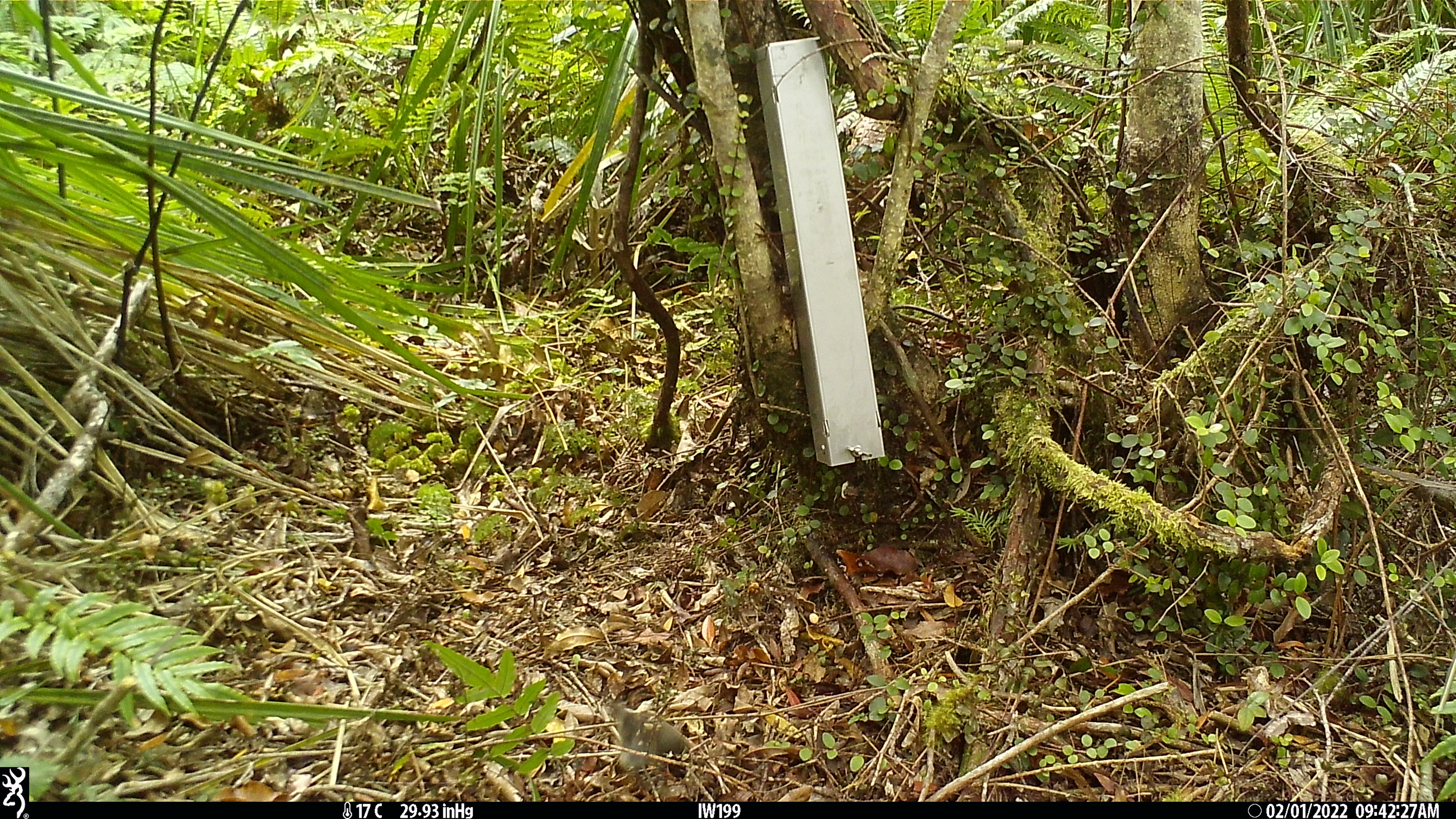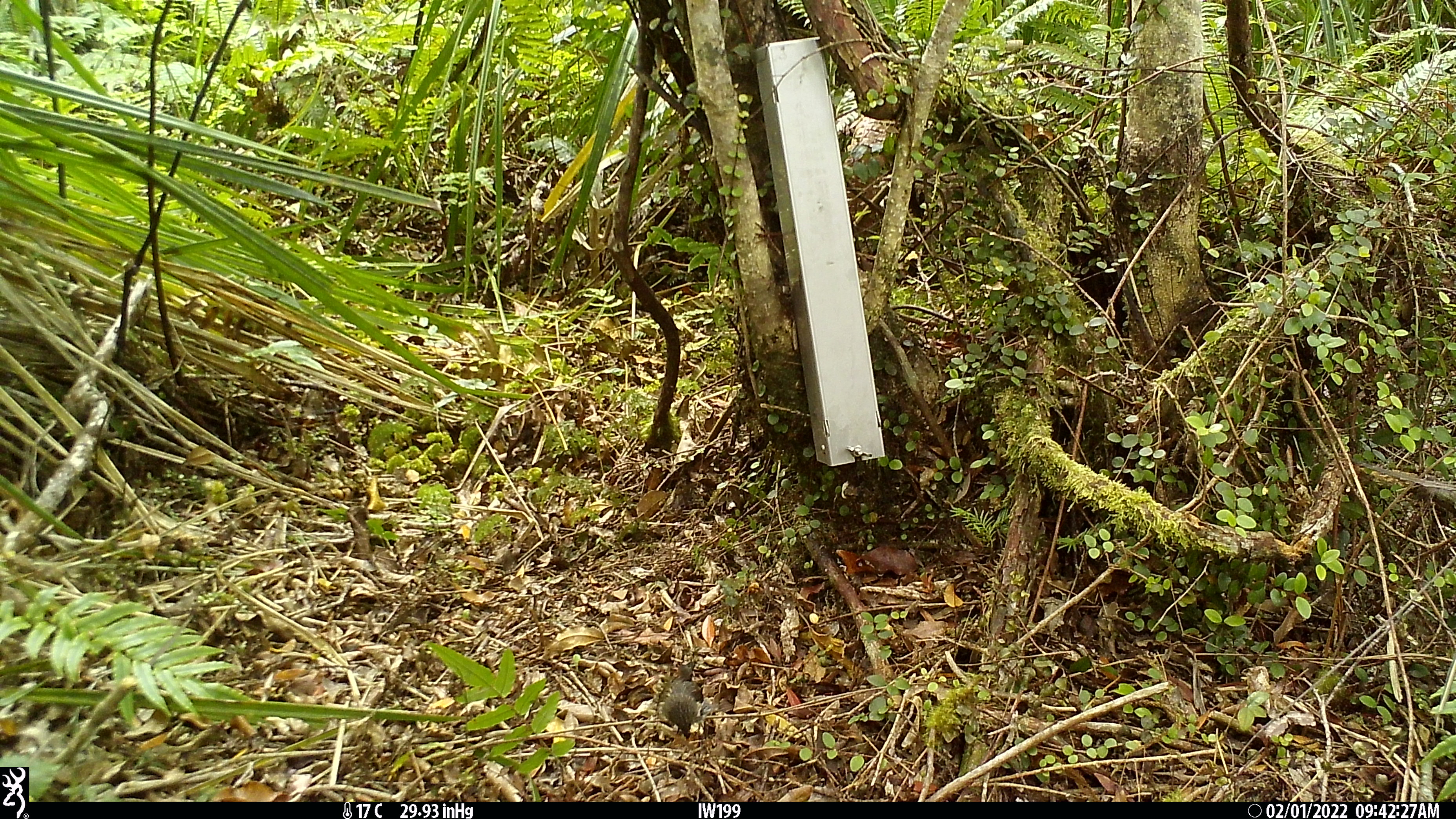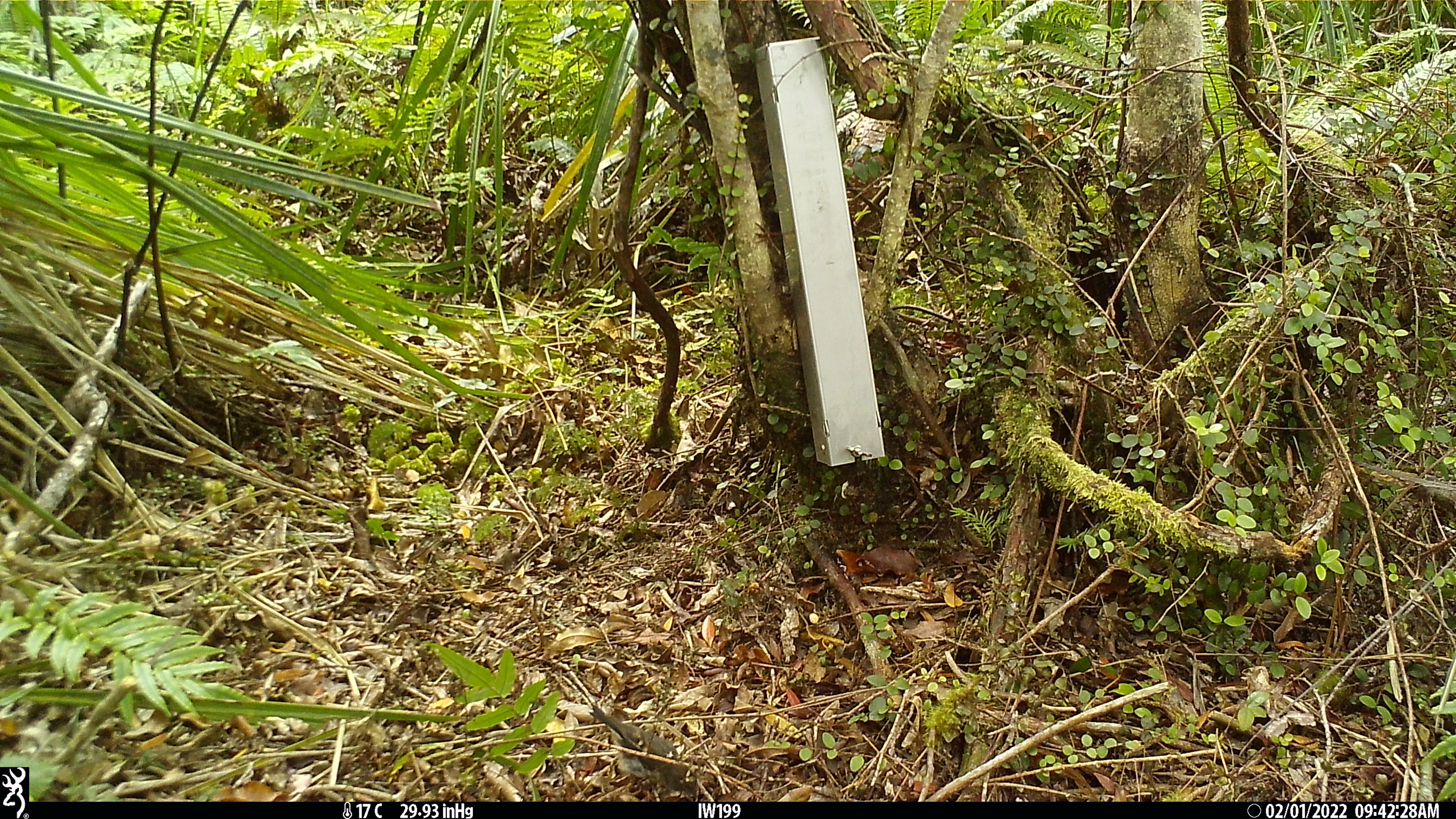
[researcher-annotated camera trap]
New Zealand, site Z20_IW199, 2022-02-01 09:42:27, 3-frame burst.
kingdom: Animalia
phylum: Chordata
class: Aves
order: Passeriformes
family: Petroicidae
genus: Petroica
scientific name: Petroica macrocephala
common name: tomtit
Tomtit (Petroica macrocephala).